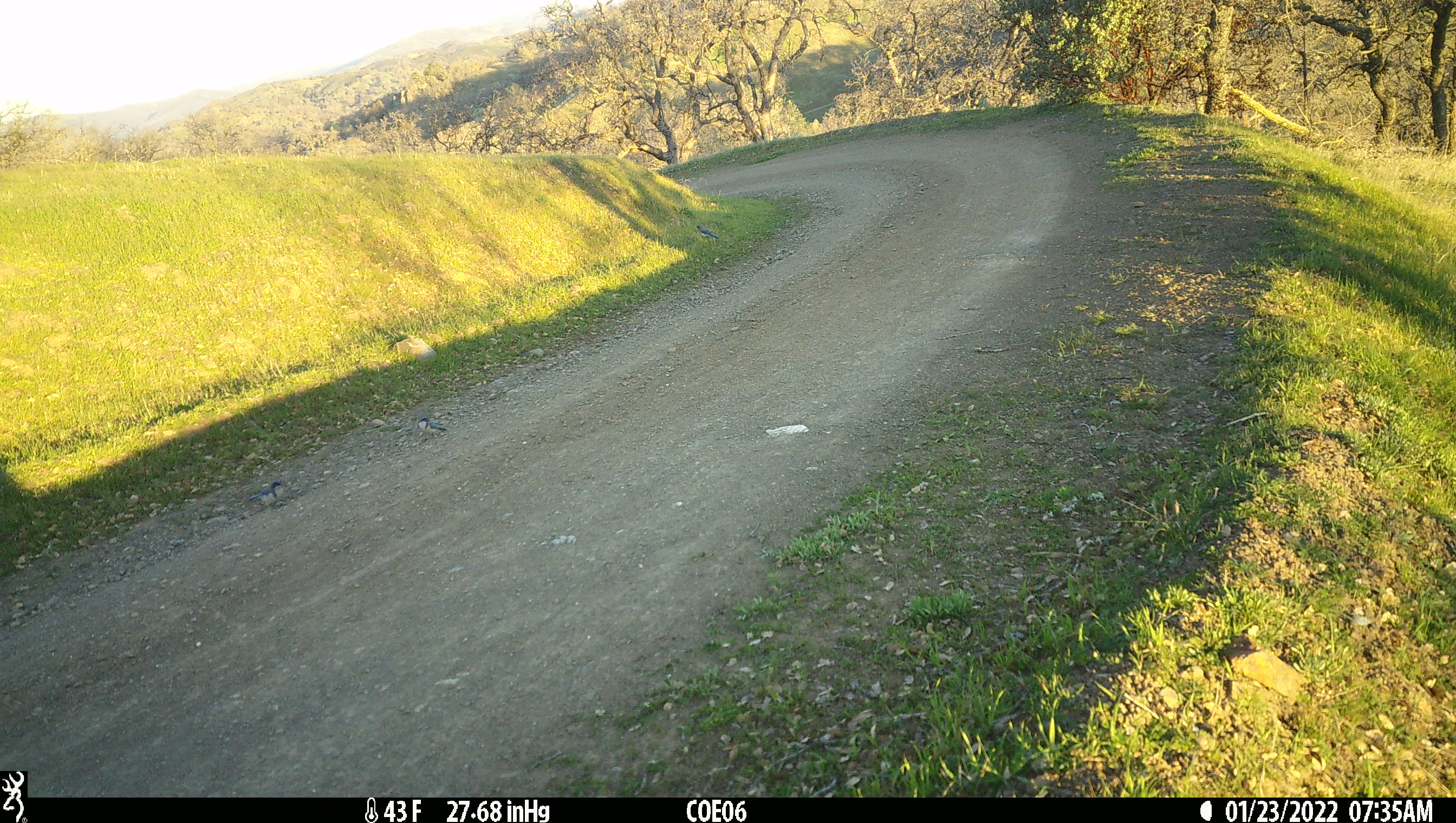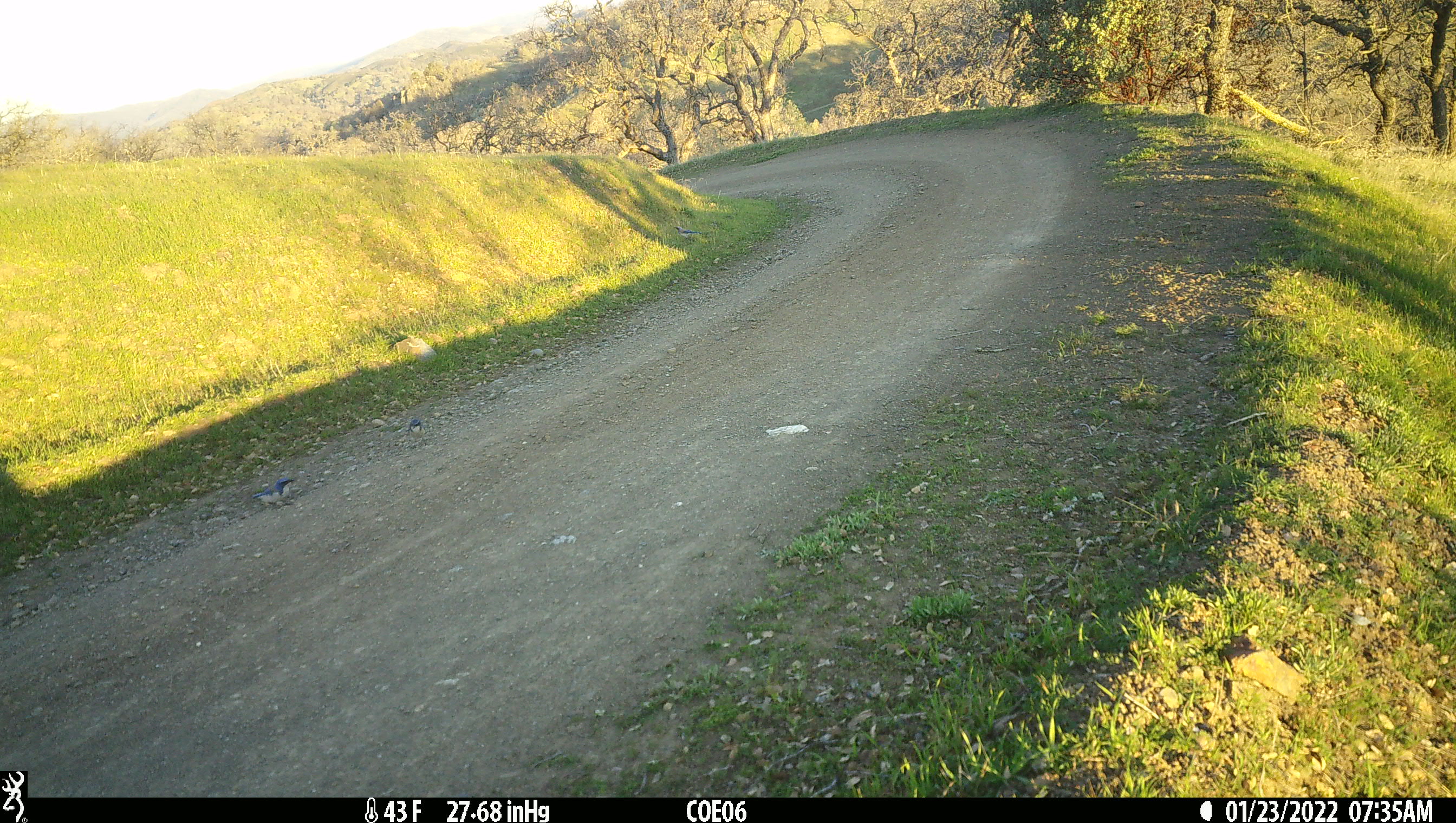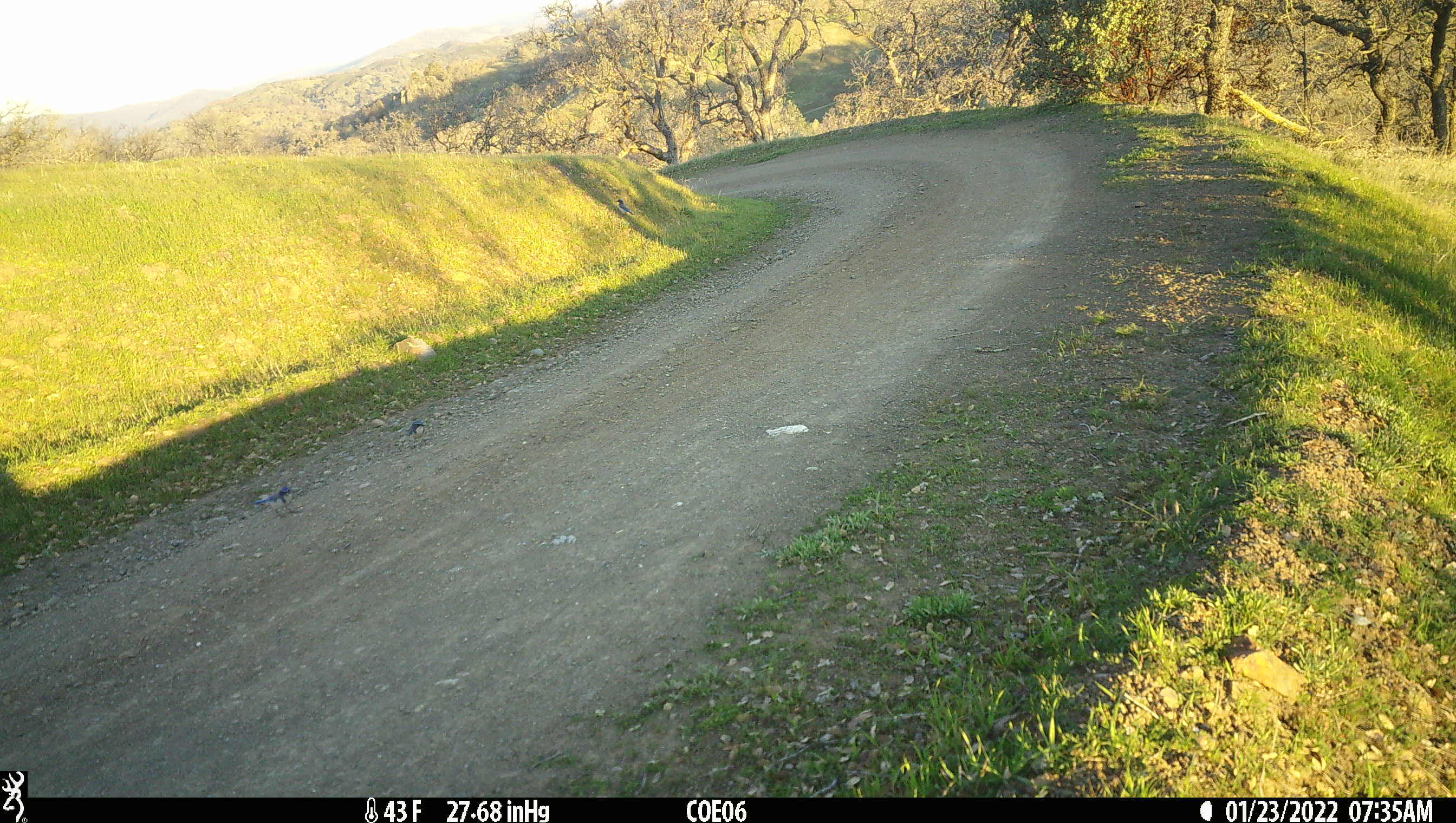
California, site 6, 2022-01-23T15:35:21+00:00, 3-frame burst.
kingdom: Animalia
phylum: Chordata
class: Aves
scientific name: Aves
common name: bird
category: unknown bird